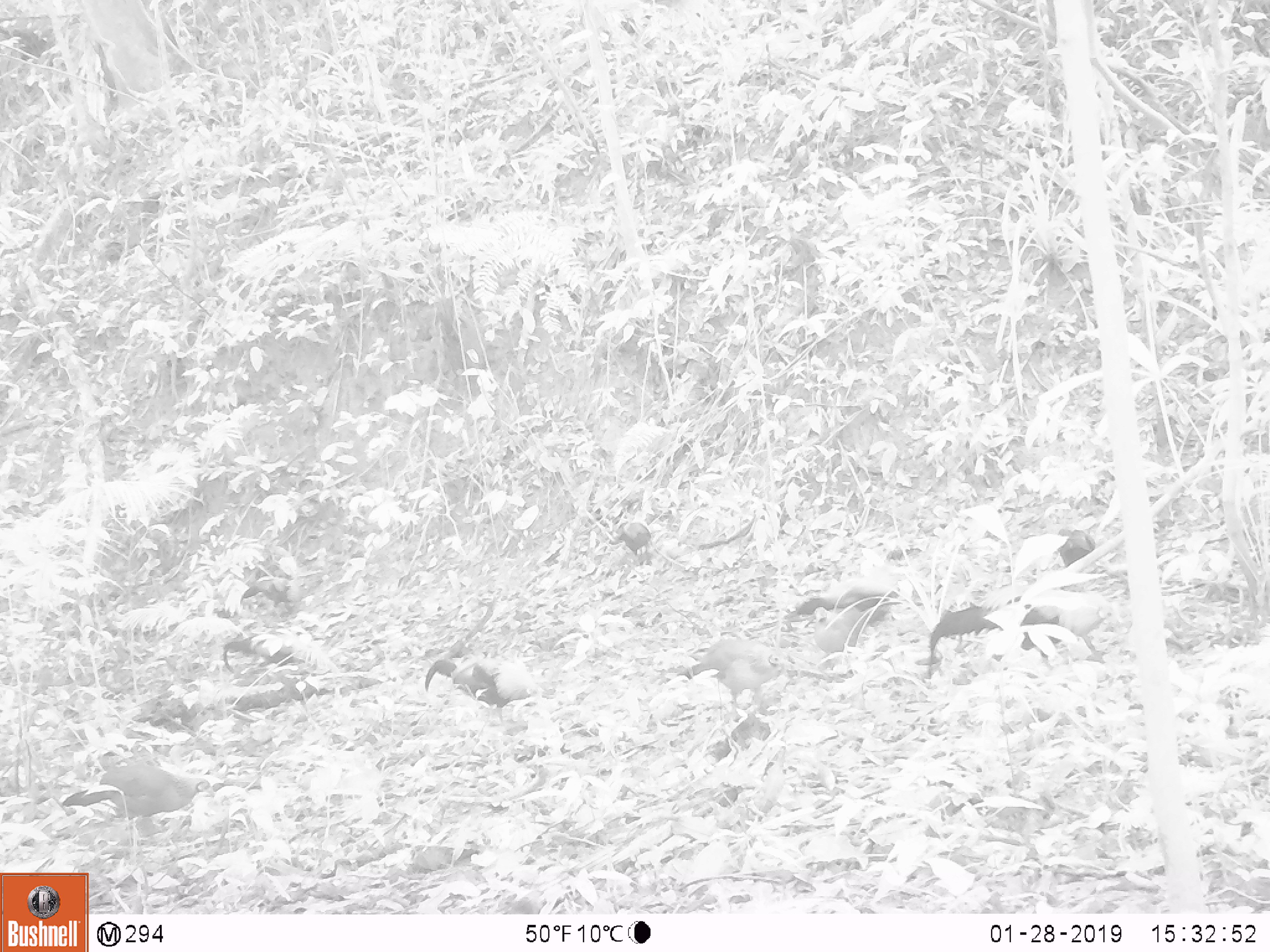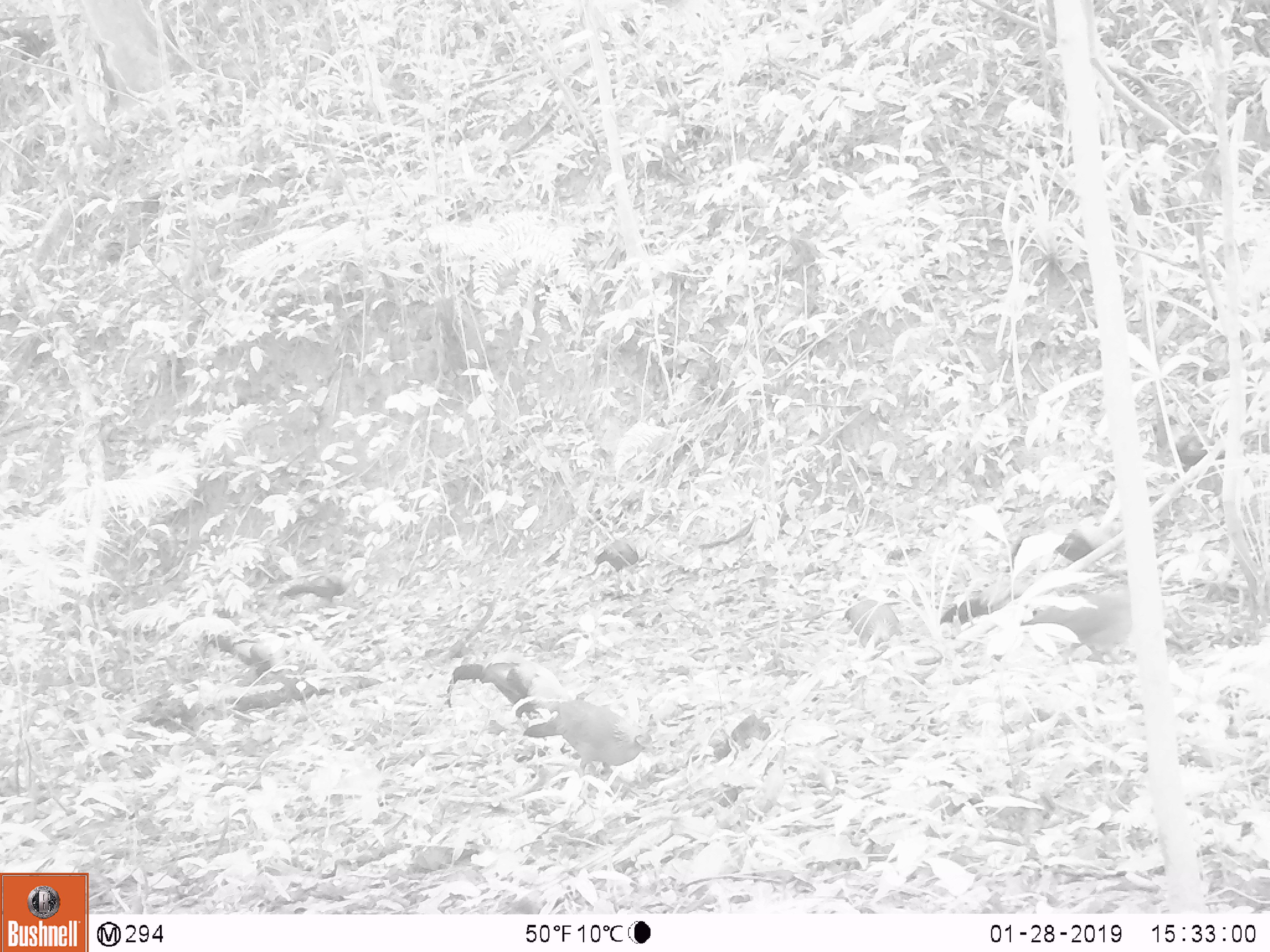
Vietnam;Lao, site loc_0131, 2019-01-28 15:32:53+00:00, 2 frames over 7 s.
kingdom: Animalia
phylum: Chordata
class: Aves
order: Galliformes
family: Phasianidae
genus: Gallus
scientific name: Gallus gallus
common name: red junglefowl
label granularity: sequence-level